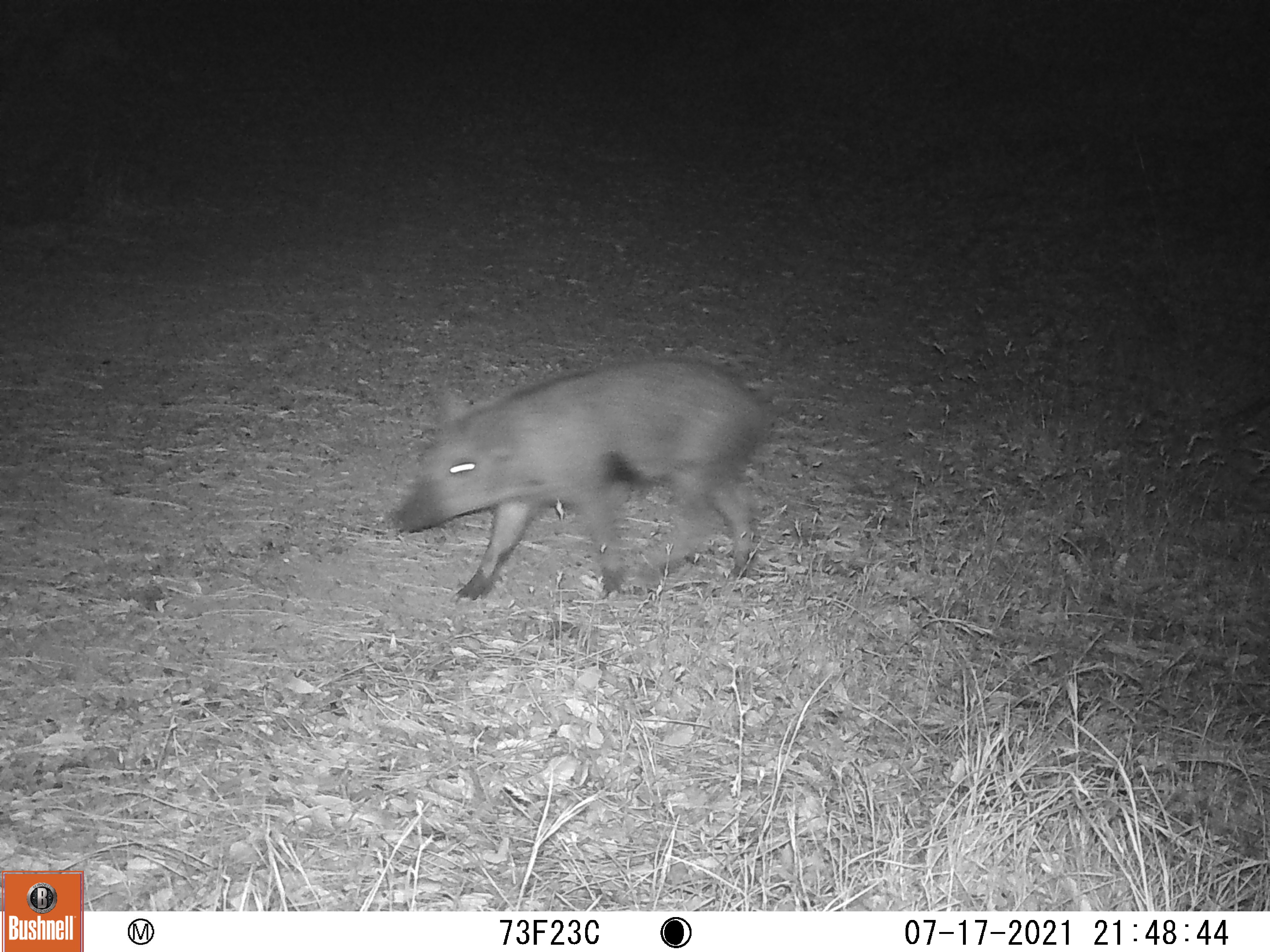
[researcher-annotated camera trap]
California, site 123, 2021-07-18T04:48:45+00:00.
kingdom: Animalia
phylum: Chordata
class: Mammalia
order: Artiodactyla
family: Suidae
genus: Sus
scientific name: Sus scrofa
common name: wild boar